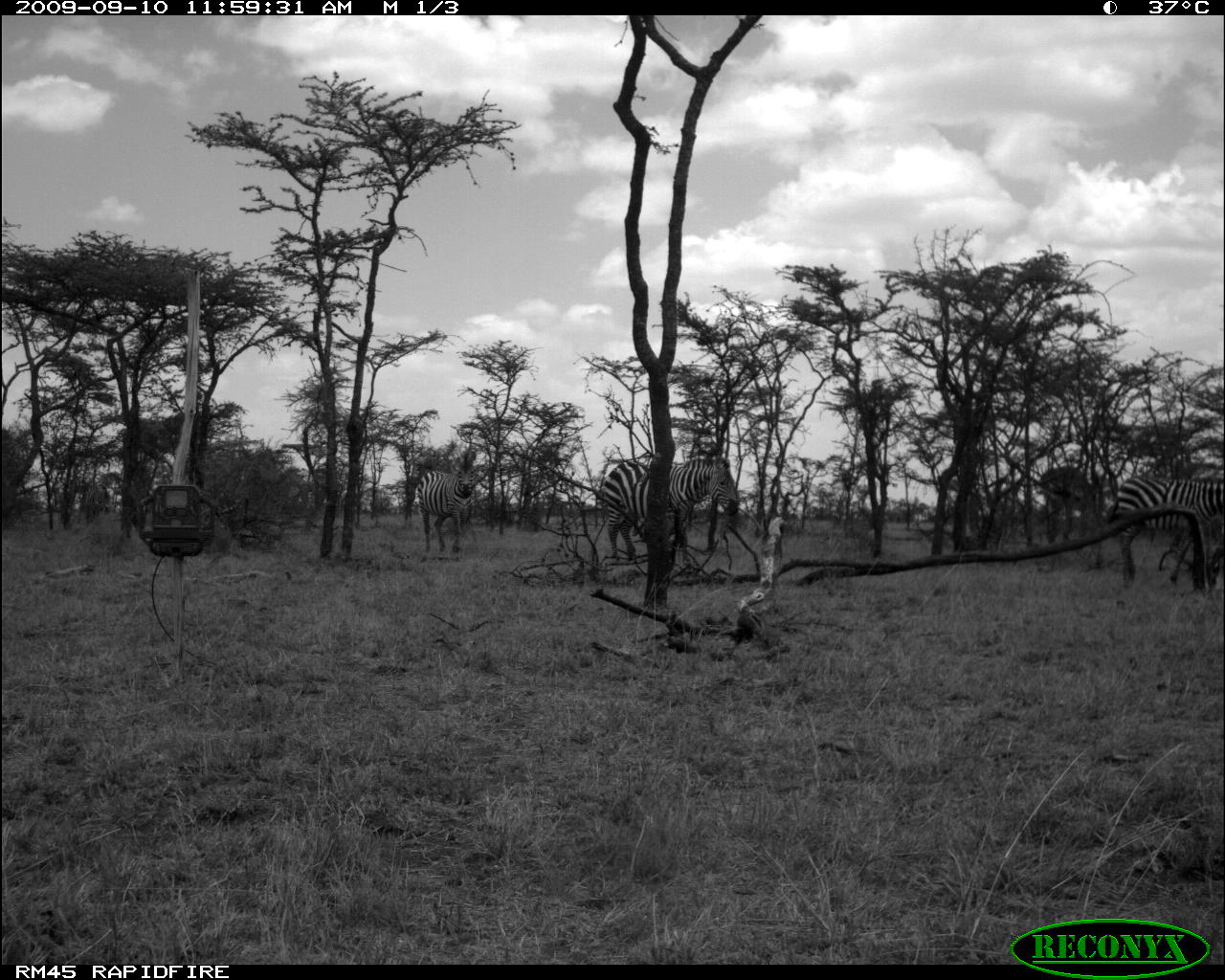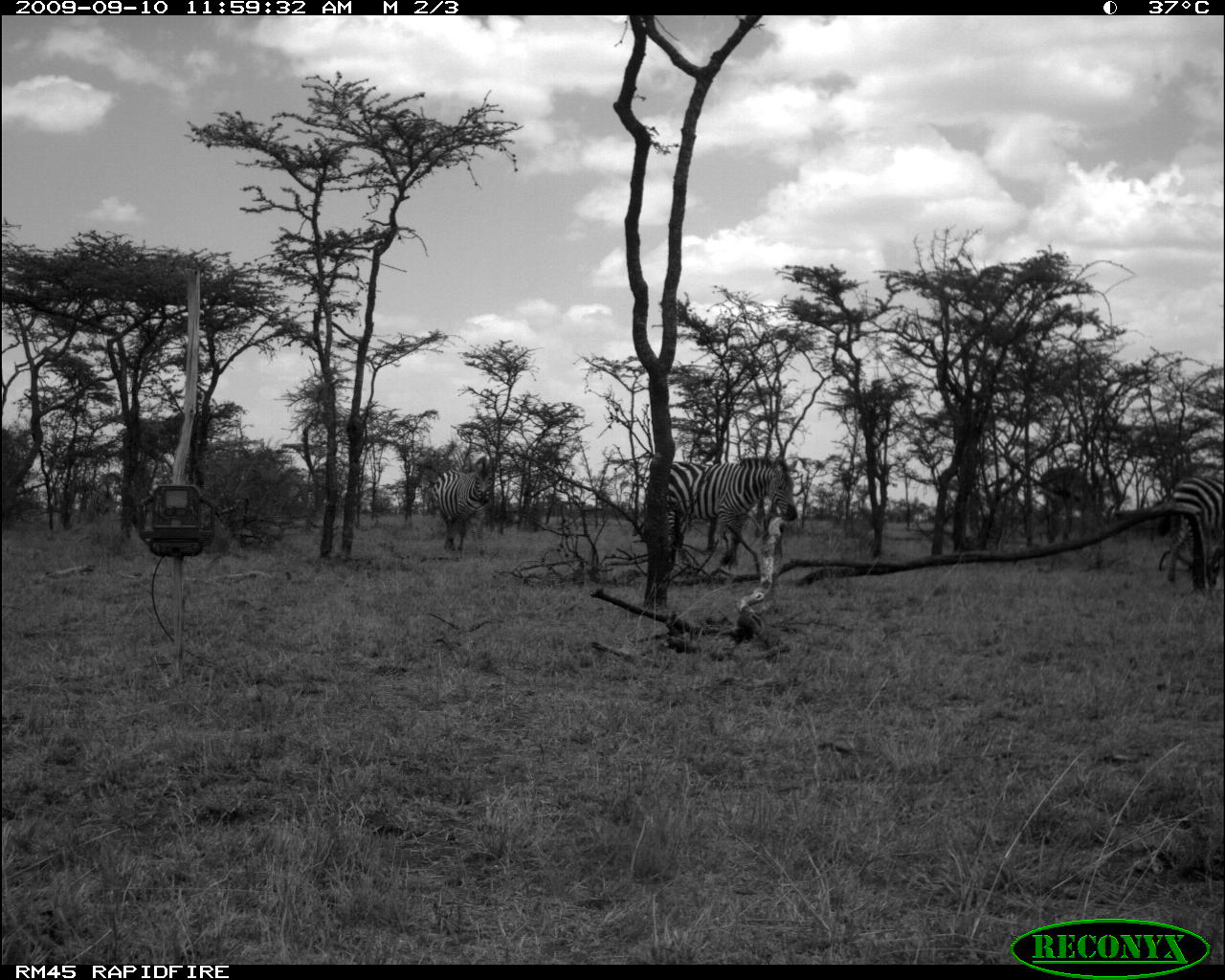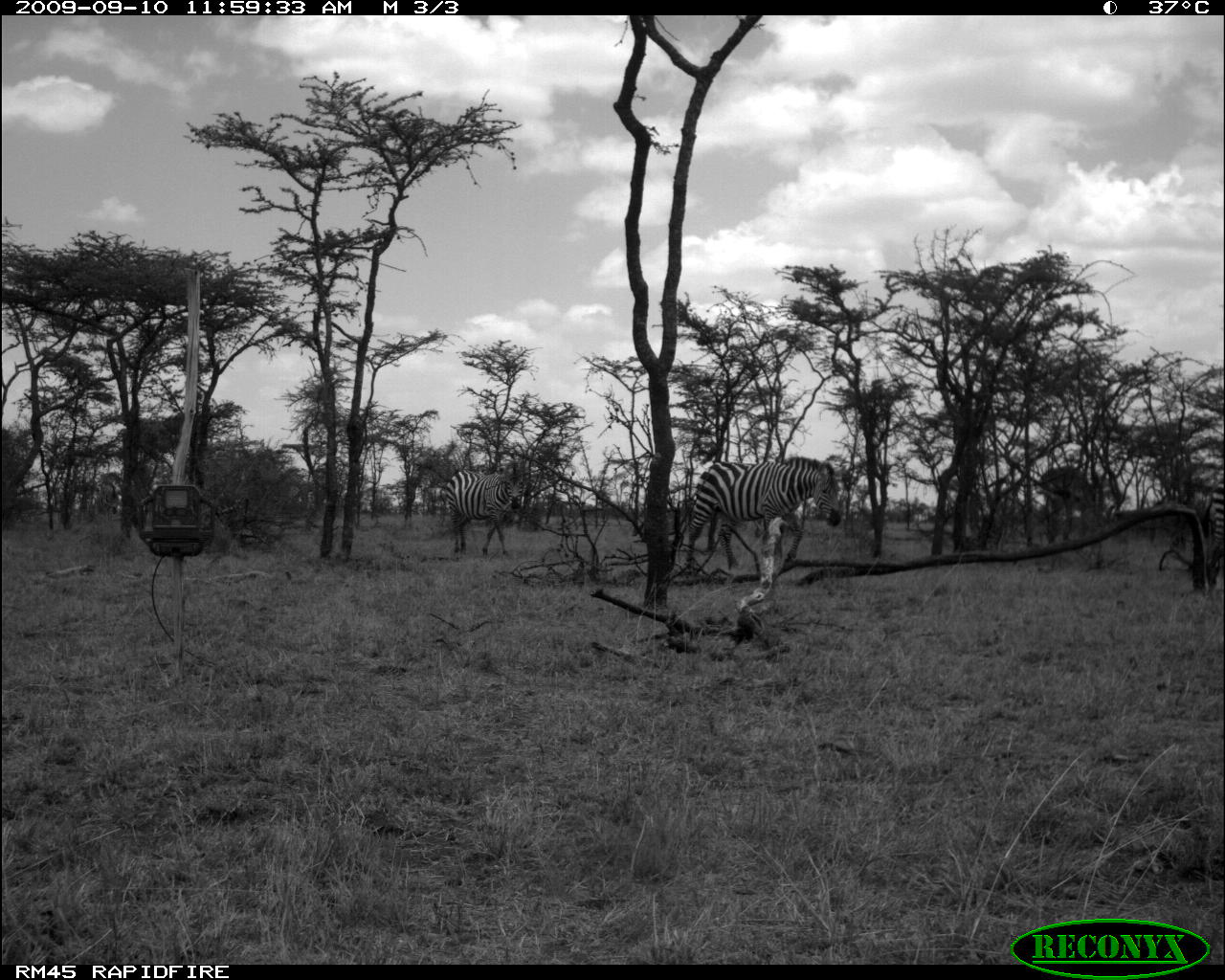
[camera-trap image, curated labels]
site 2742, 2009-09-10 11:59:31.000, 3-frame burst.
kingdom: Animalia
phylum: Chordata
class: Mammalia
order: Perissodactyla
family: Equidae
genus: Equus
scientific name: Equus quagga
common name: plains zebra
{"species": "Equus quagga (plains zebra)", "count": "3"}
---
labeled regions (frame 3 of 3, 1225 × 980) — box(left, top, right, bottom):
equus quagga: box(684, 454, 840, 571); box(443, 468, 524, 557); box(1199, 474, 1223, 601)